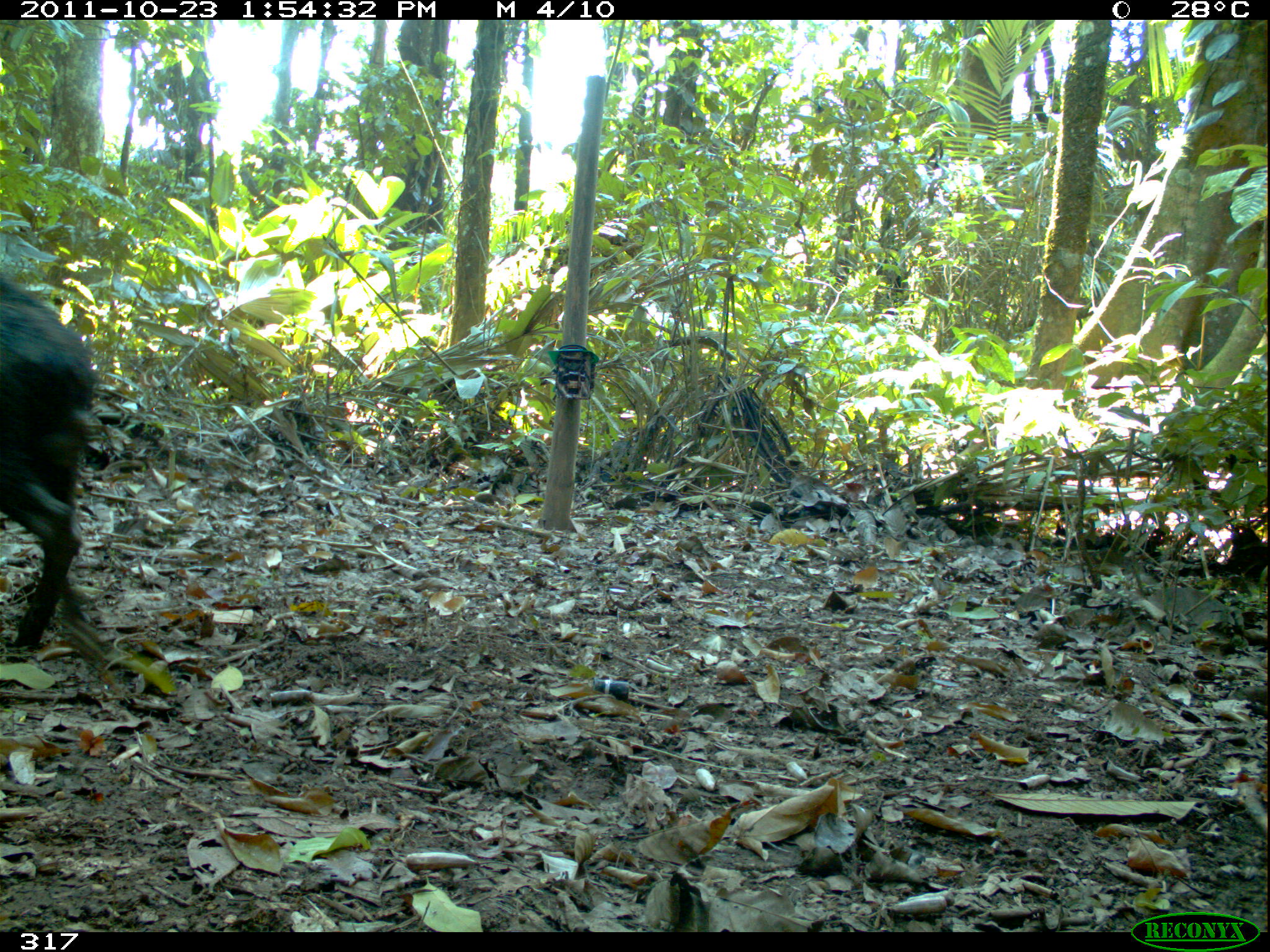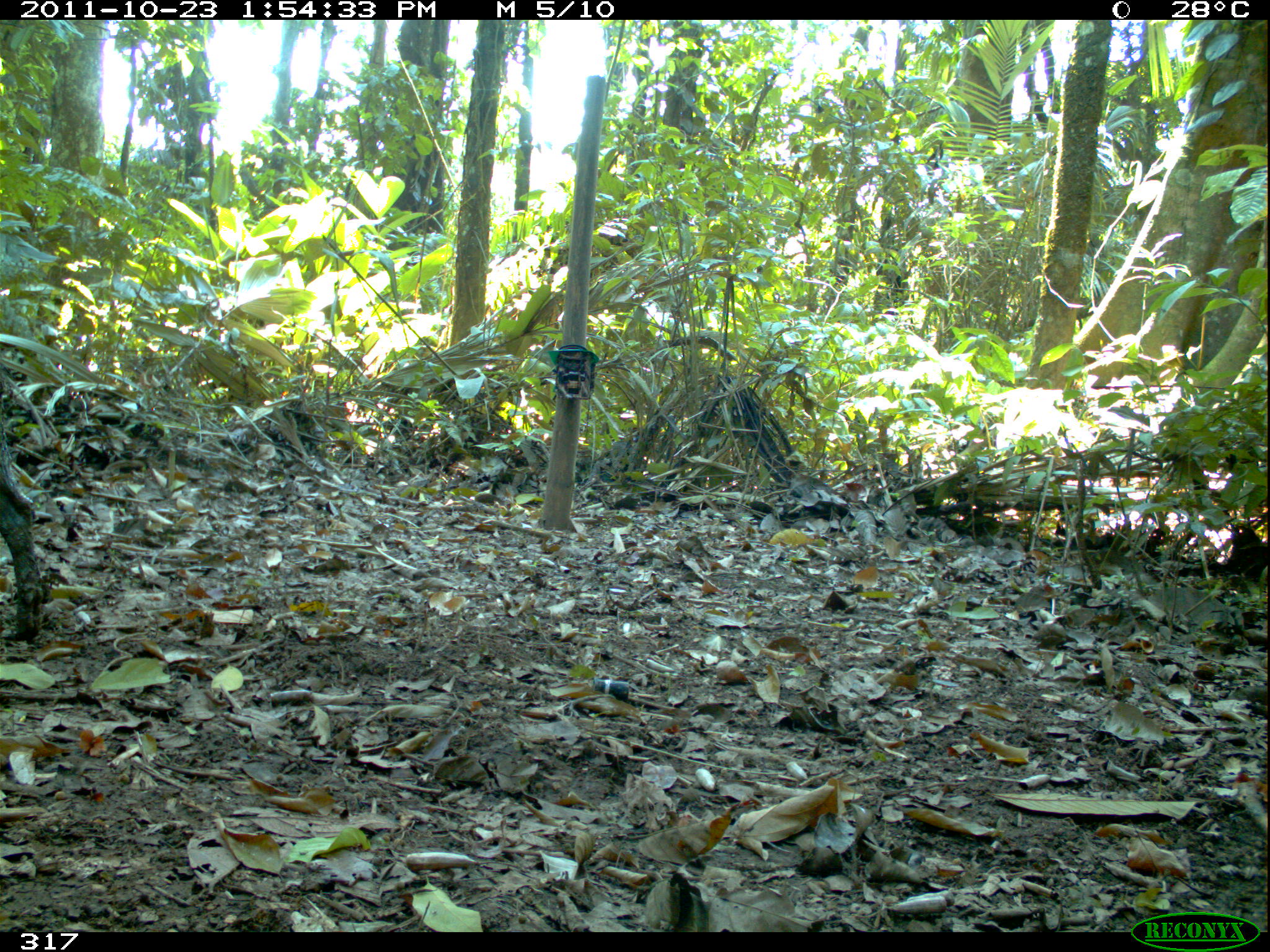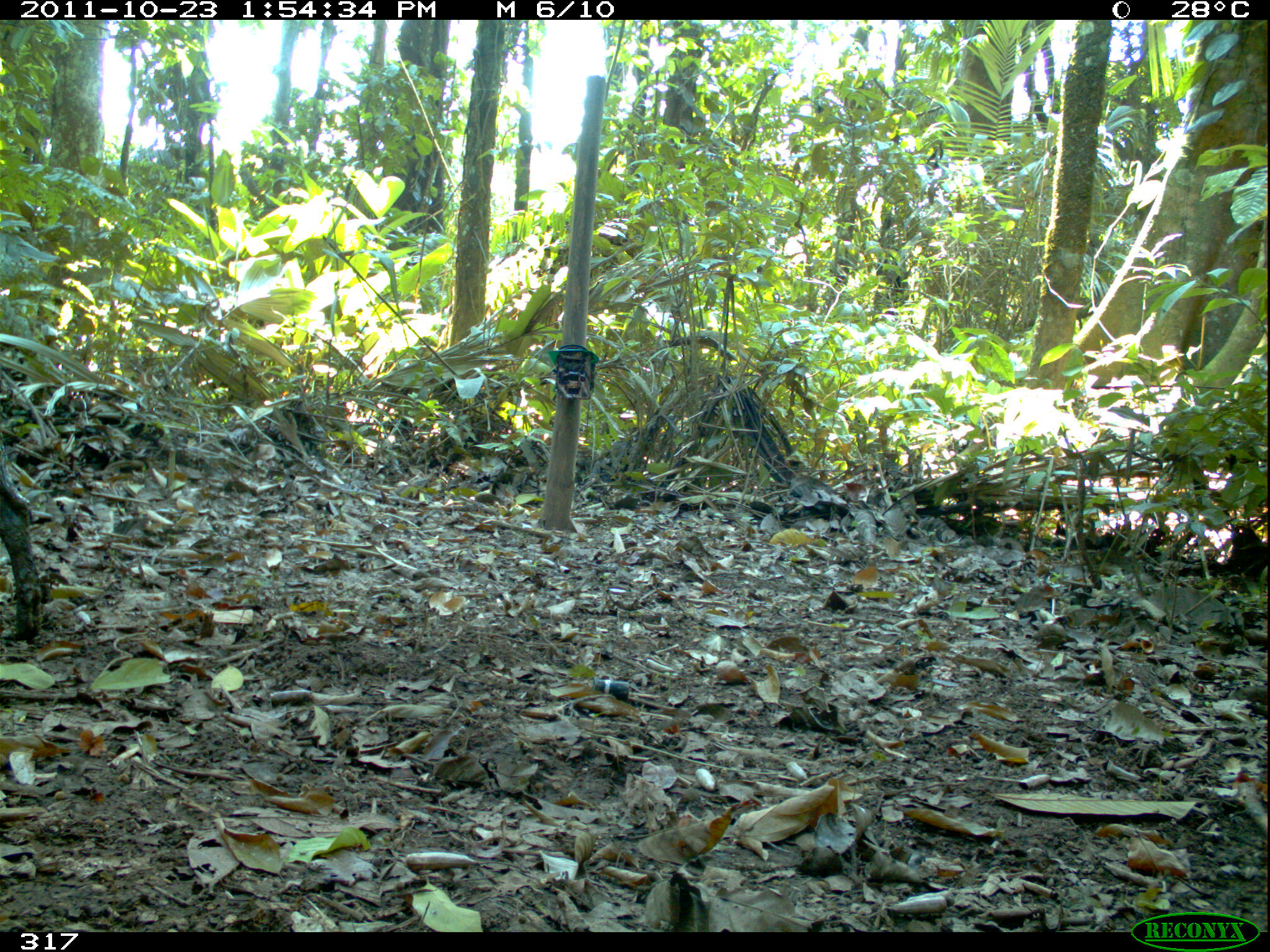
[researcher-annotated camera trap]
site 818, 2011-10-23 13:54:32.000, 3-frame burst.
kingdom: Animalia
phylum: Chordata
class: Mammalia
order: Artiodactyla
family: Tayassuidae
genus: Tayassu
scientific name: Tayassu pecari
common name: white-lipped peccary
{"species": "Tayassu pecari (white-lipped peccary)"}